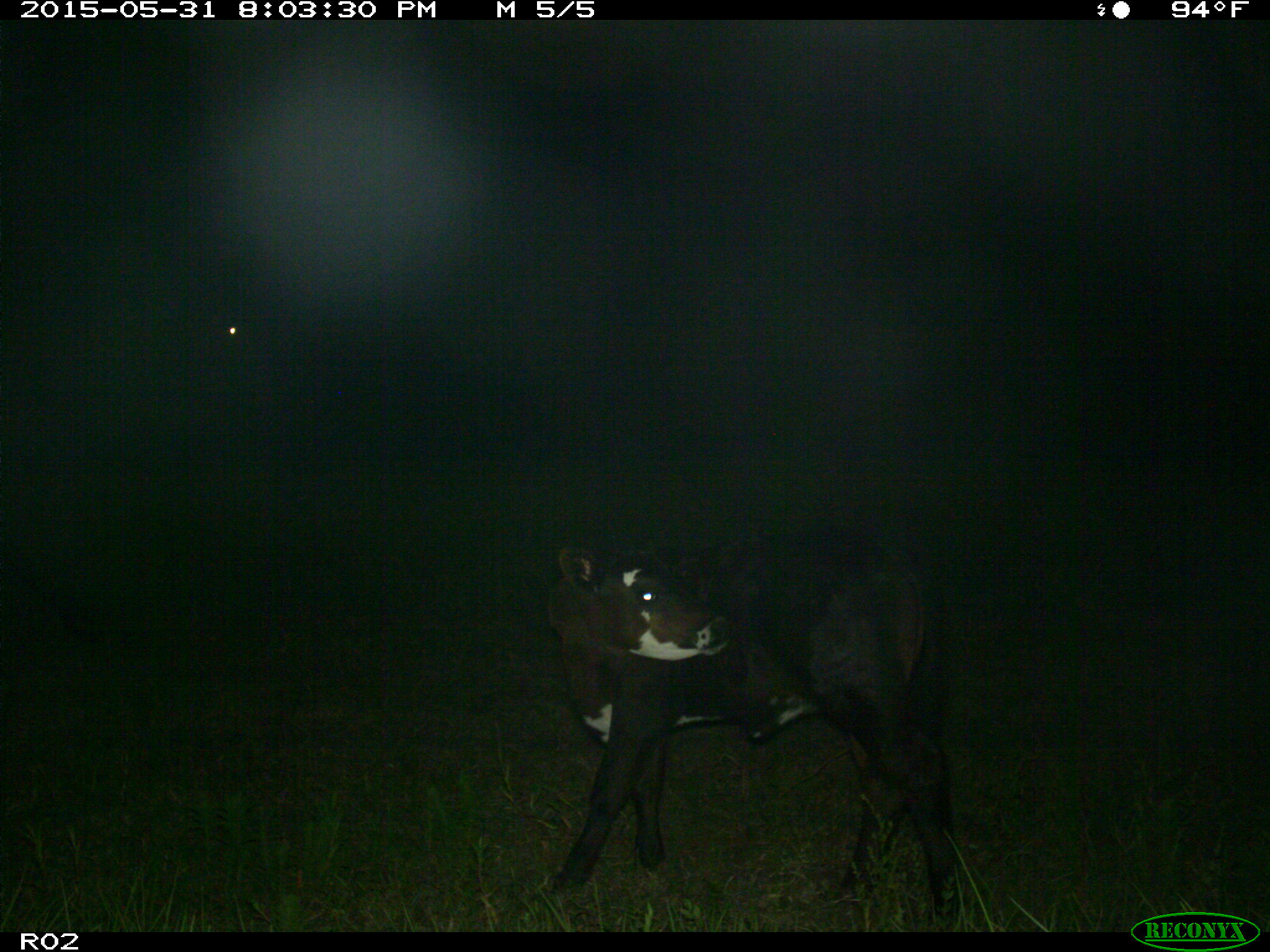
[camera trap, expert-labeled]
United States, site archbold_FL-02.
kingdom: Animalia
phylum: Chordata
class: Mammalia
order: Artiodactyla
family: Bovidae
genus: Bos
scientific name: Bos taurus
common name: domestic cow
Bos taurus (domestic cow).